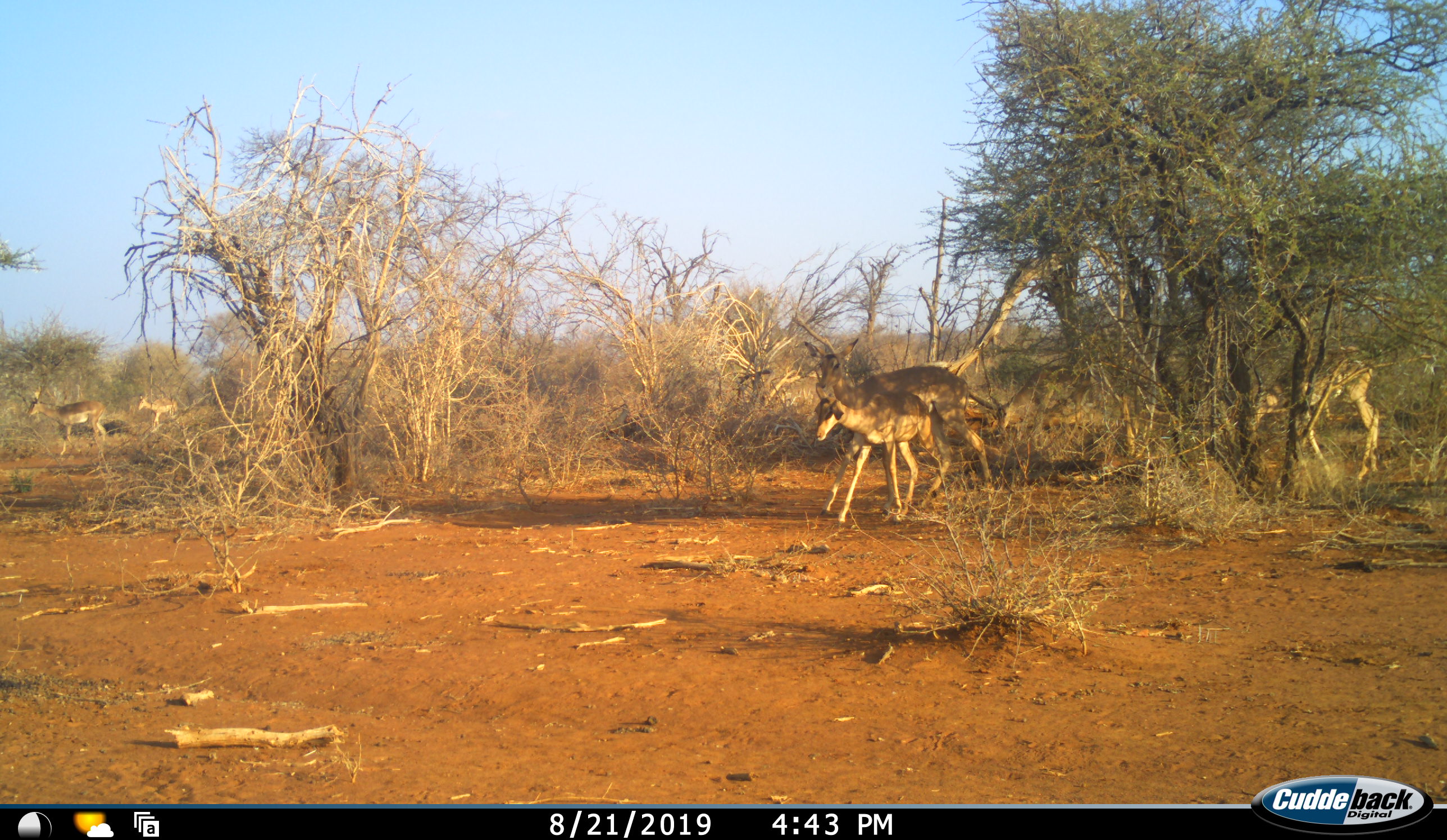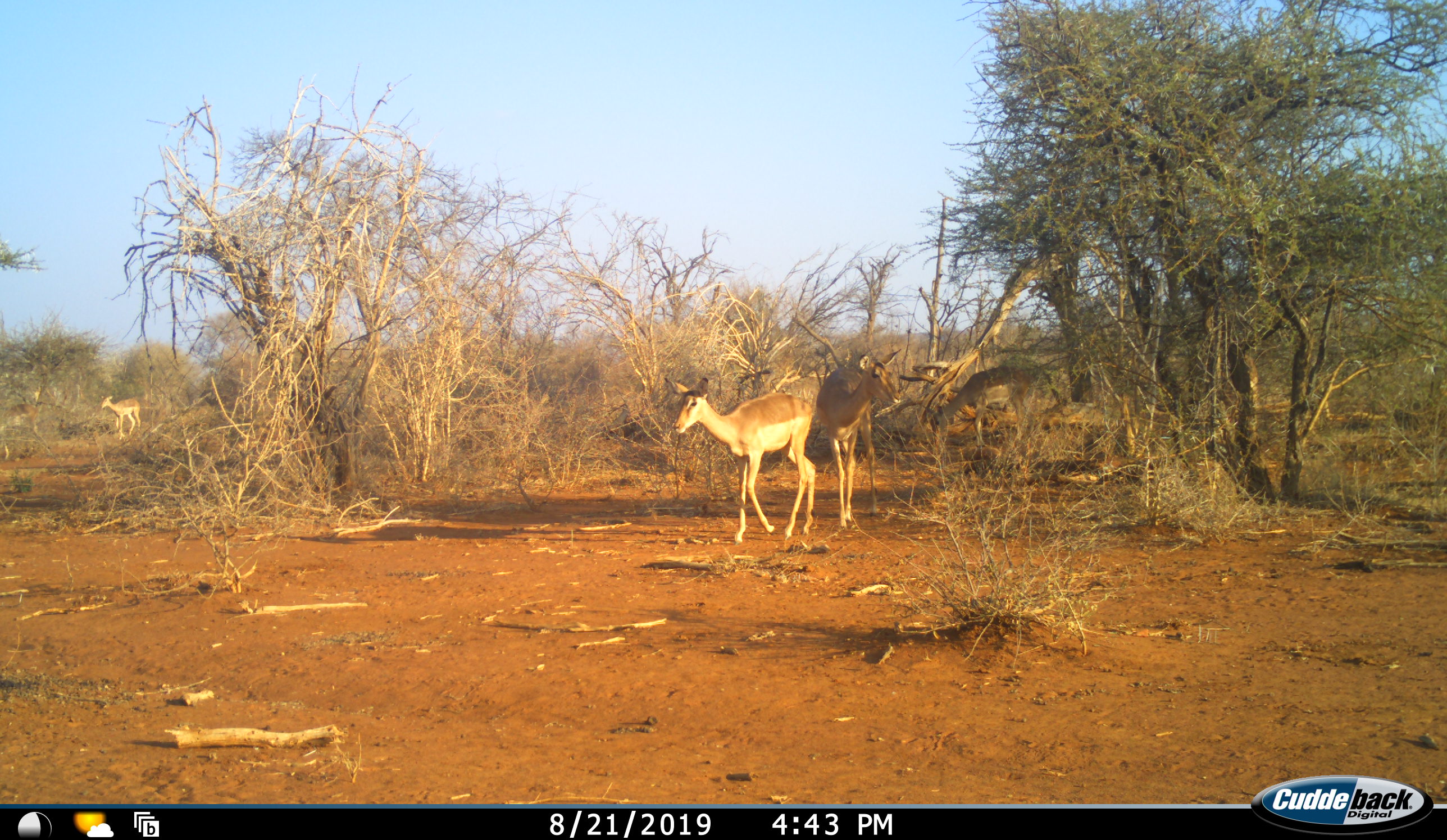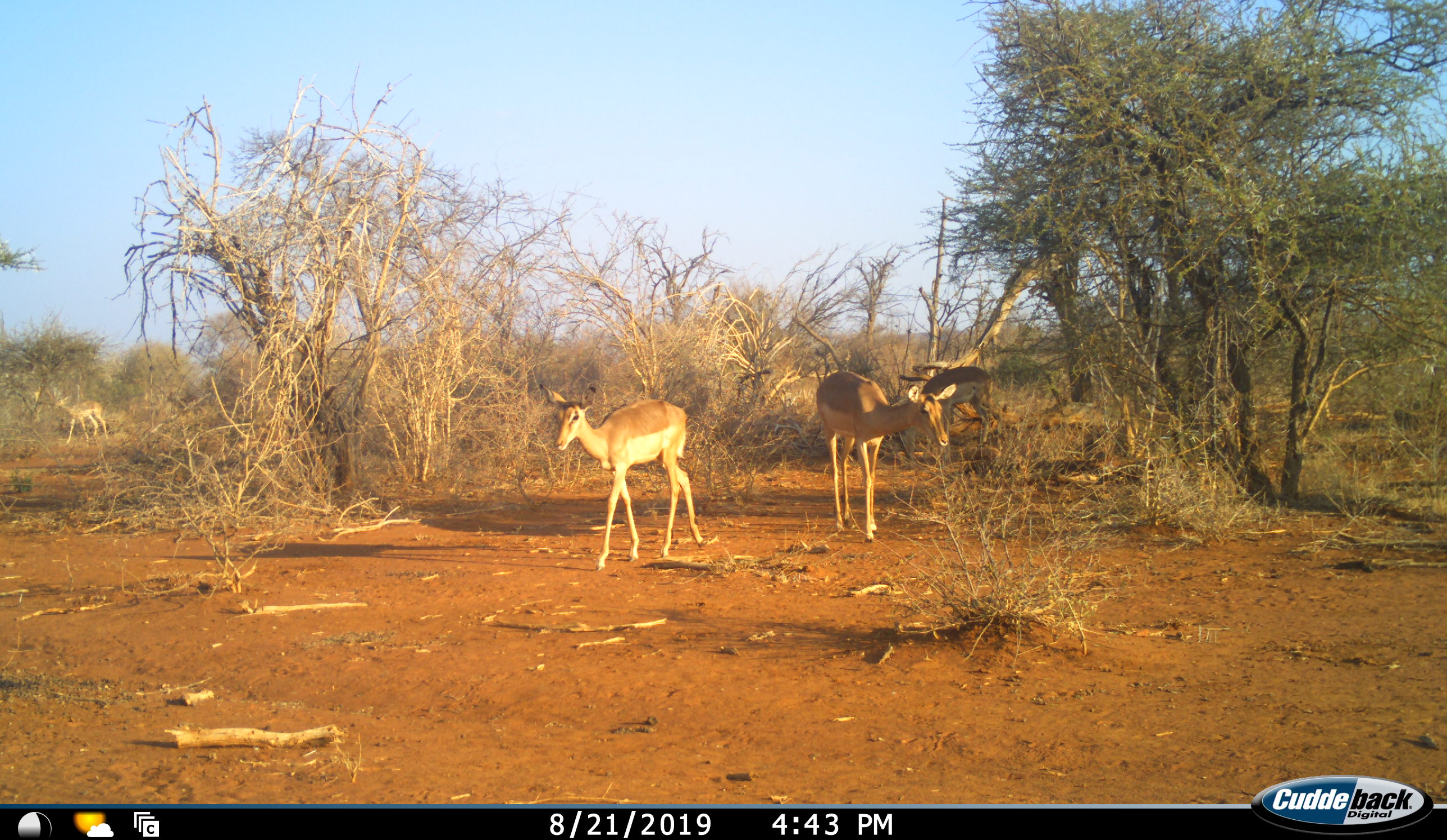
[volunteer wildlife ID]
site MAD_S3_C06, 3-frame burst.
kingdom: Animalia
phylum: Chordata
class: Mammalia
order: Artiodactyla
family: Bovidae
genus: Aepyceros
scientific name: Aepyceros melampus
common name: impala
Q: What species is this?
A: Impala (Aepyceros melampus).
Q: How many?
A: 5.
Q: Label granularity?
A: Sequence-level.